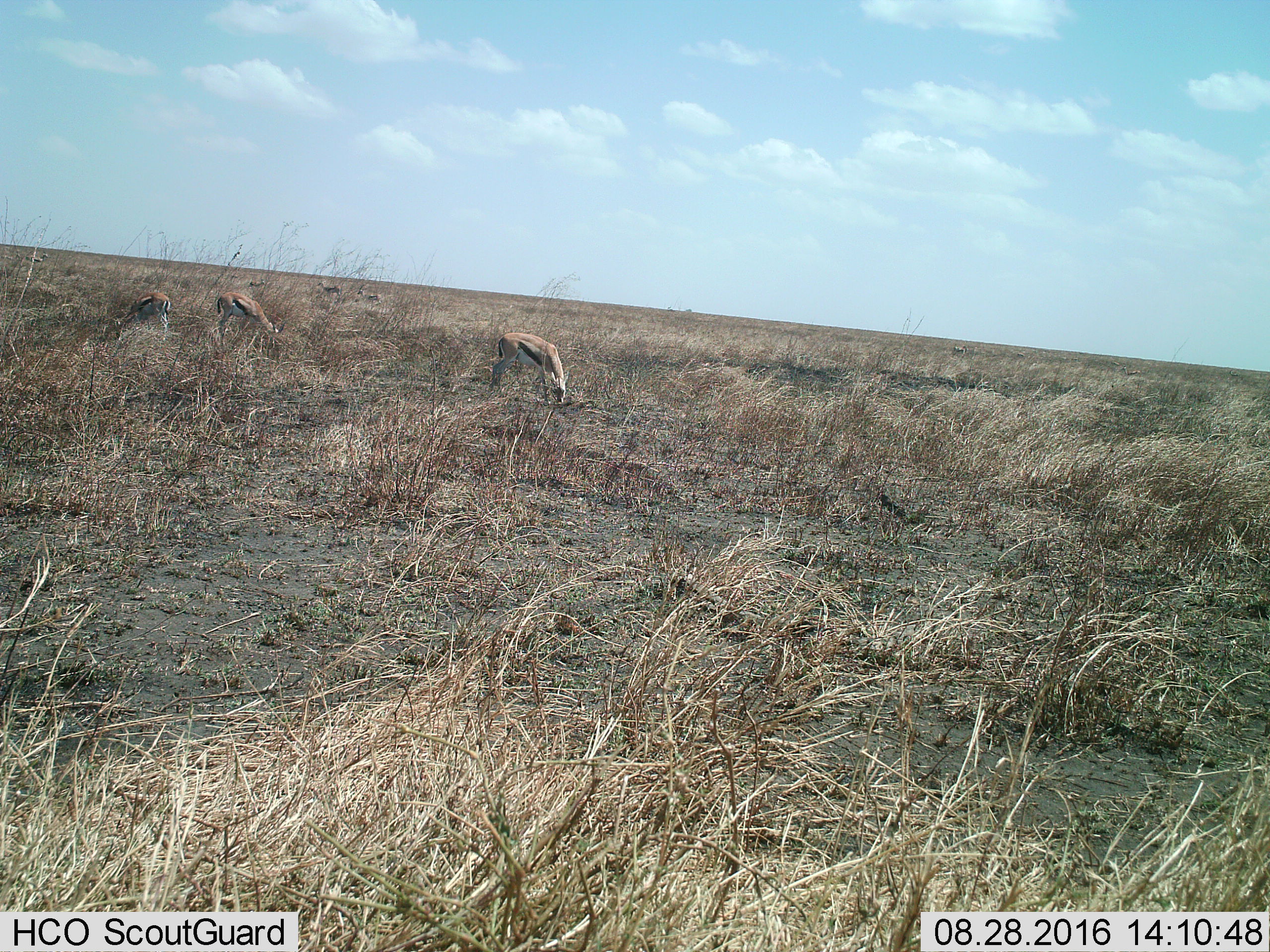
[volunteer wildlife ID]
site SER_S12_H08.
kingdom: Animalia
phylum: Chordata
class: Mammalia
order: Artiodactyla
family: Bovidae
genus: Eudorcas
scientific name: Eudorcas thomsonii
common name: thomson's gazelle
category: gazellethomsons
Gazellethomsons (thomson's gazelle) (Eudorcas thomsonii), count 6. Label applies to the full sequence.